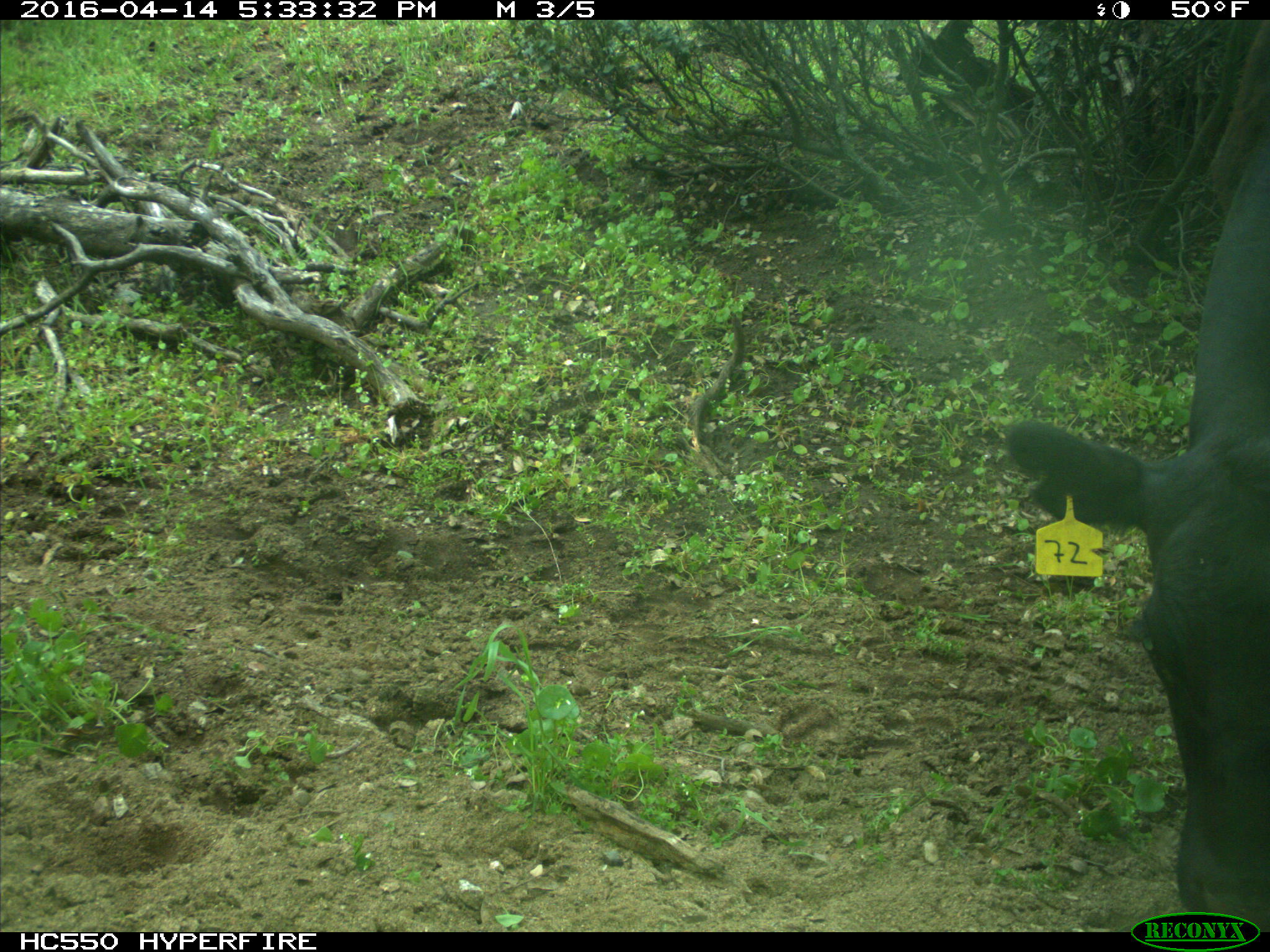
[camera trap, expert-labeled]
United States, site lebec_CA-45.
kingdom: Animalia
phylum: Chordata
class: Mammalia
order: Artiodactyla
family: Bovidae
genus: Bos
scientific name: Bos taurus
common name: domestic cow